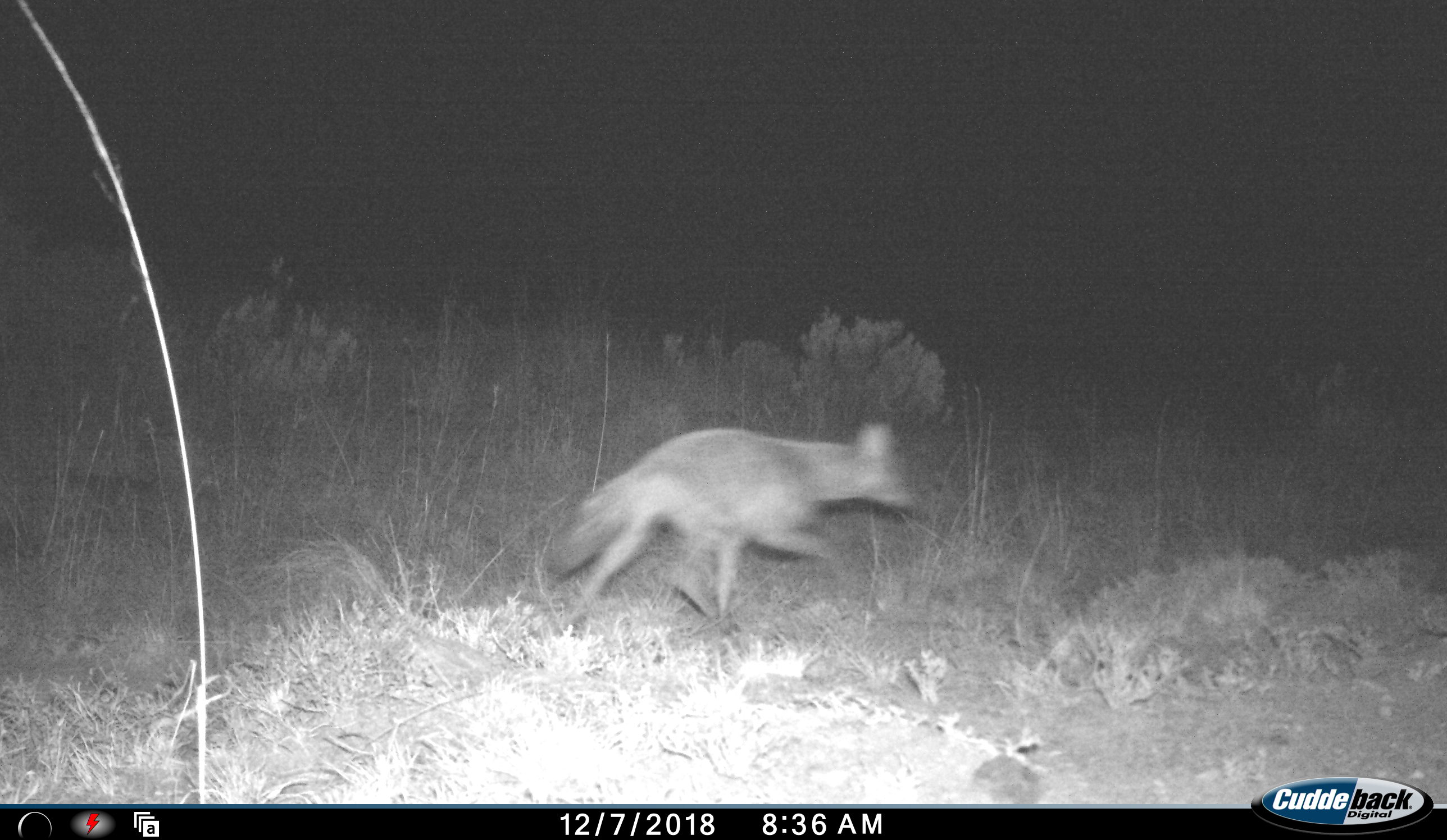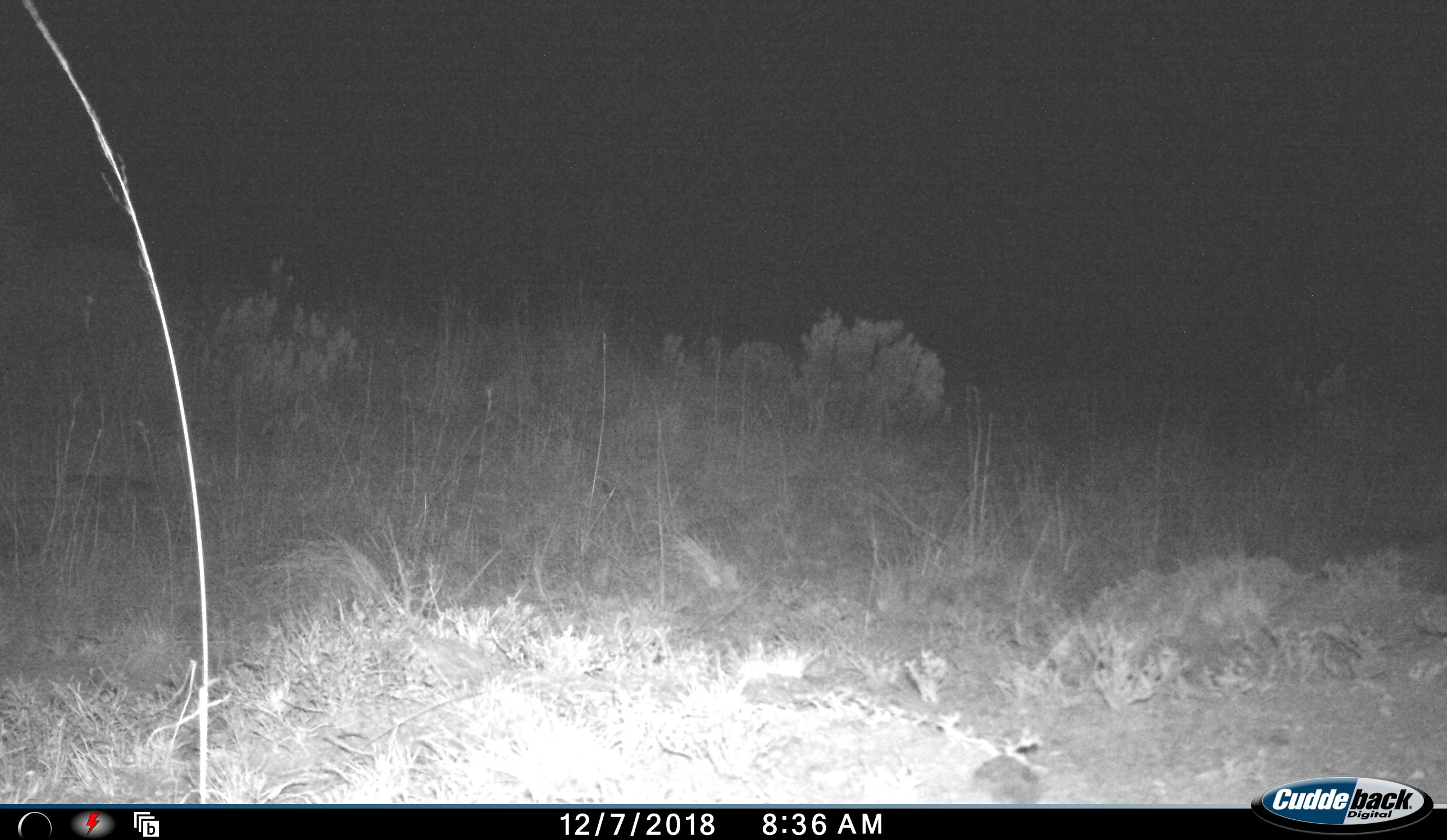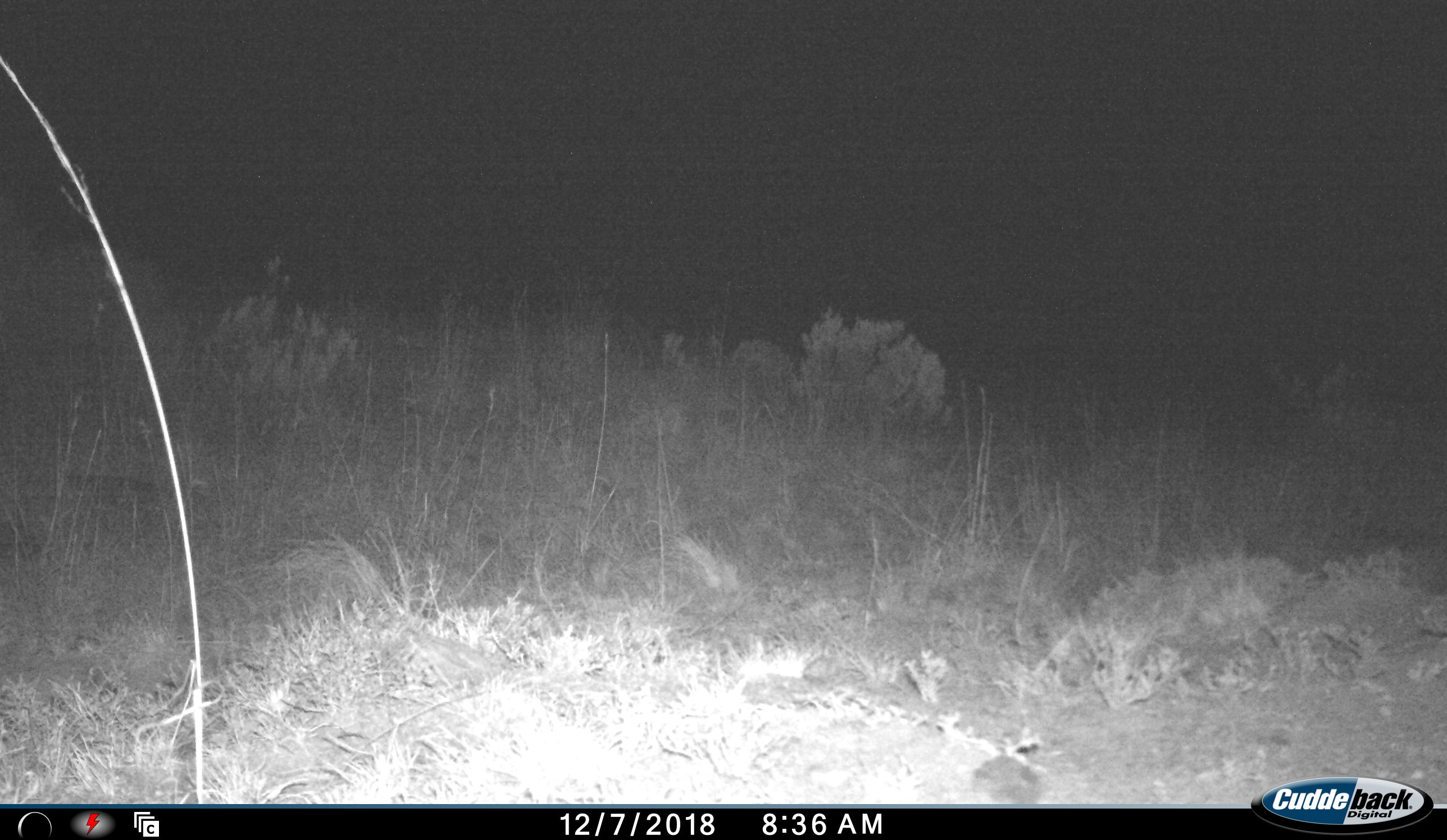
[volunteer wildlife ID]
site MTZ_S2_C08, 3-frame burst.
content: unidentified animal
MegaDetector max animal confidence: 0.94